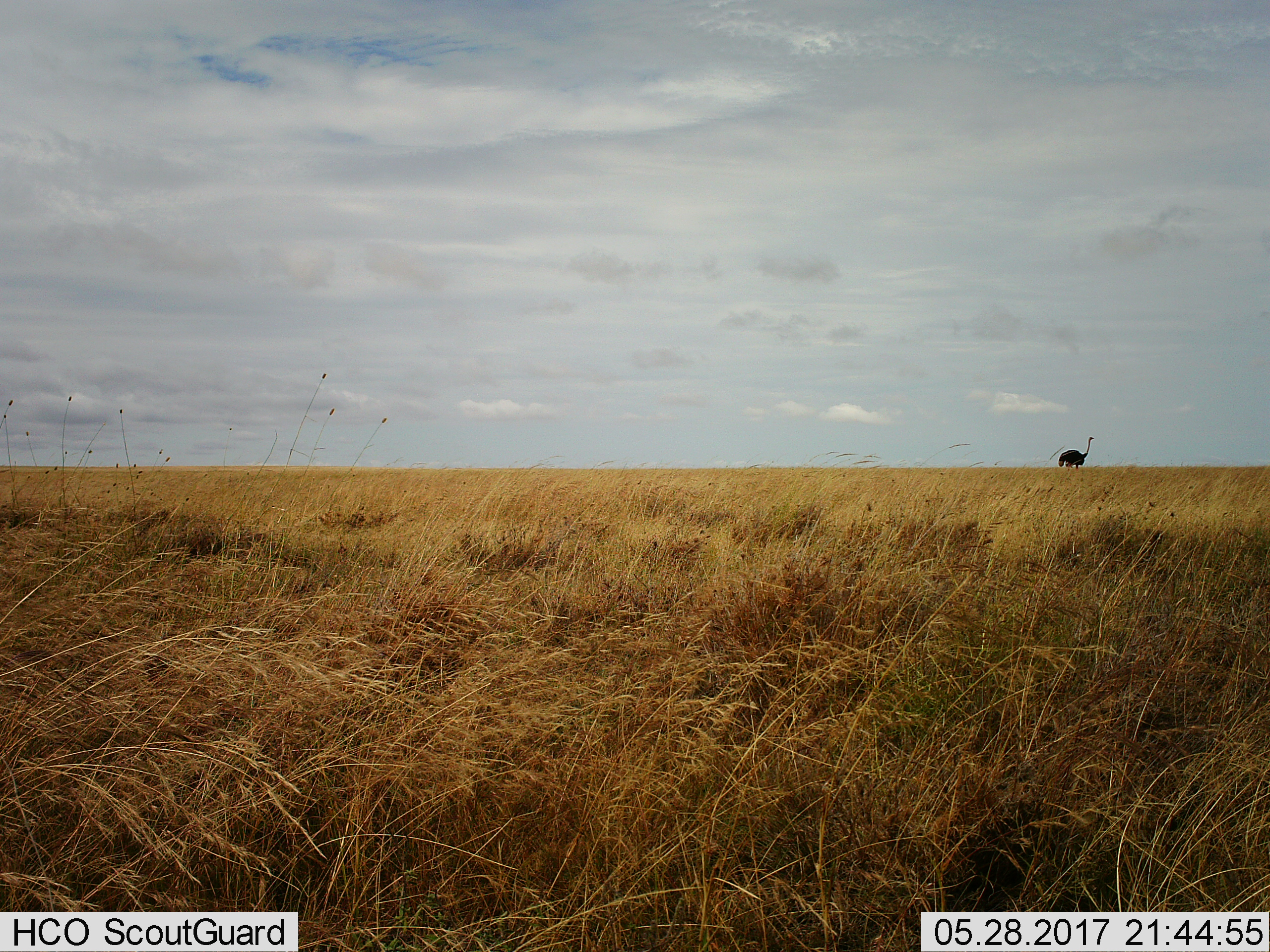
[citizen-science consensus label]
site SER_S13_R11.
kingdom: Animalia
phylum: Chordata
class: Aves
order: Struthioniformes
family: Struthionidae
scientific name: Struthionidae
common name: ostrich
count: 1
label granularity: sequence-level